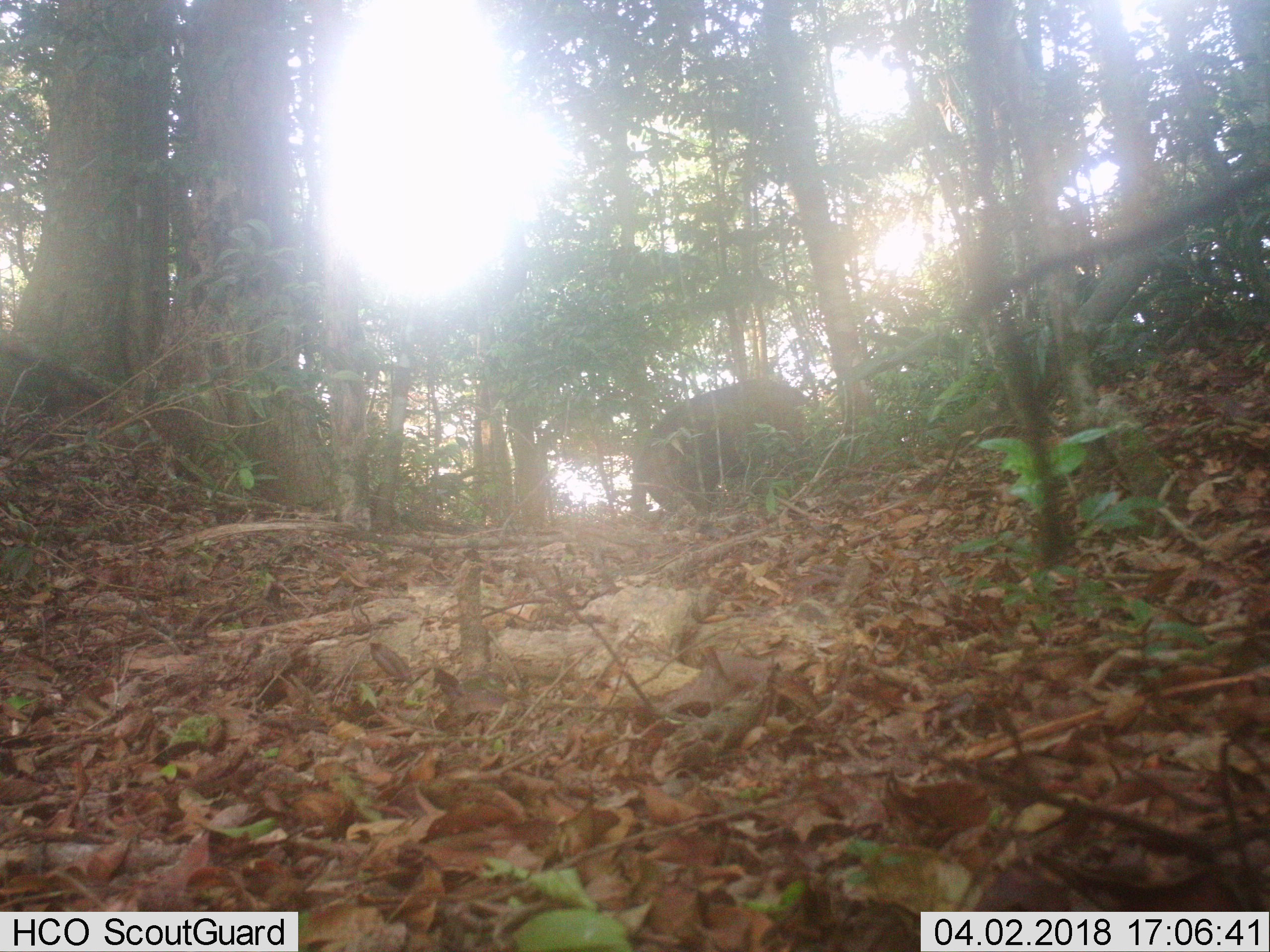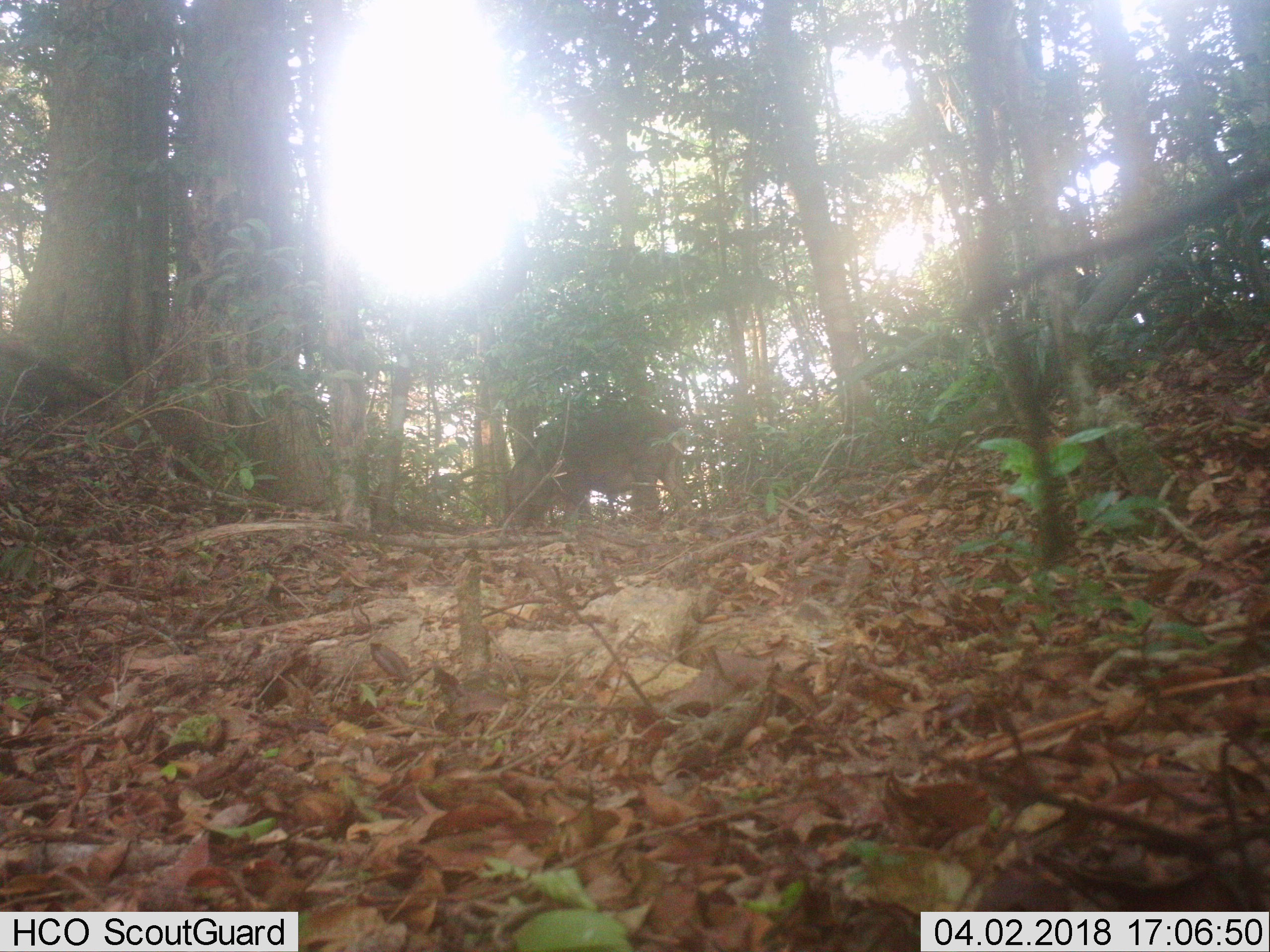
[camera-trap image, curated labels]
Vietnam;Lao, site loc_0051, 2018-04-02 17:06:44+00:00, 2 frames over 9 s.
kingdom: Animalia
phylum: Chordata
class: Mammalia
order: Artiodactyla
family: Suidae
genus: Sus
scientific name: Sus scrofa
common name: eurasian wild pig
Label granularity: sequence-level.